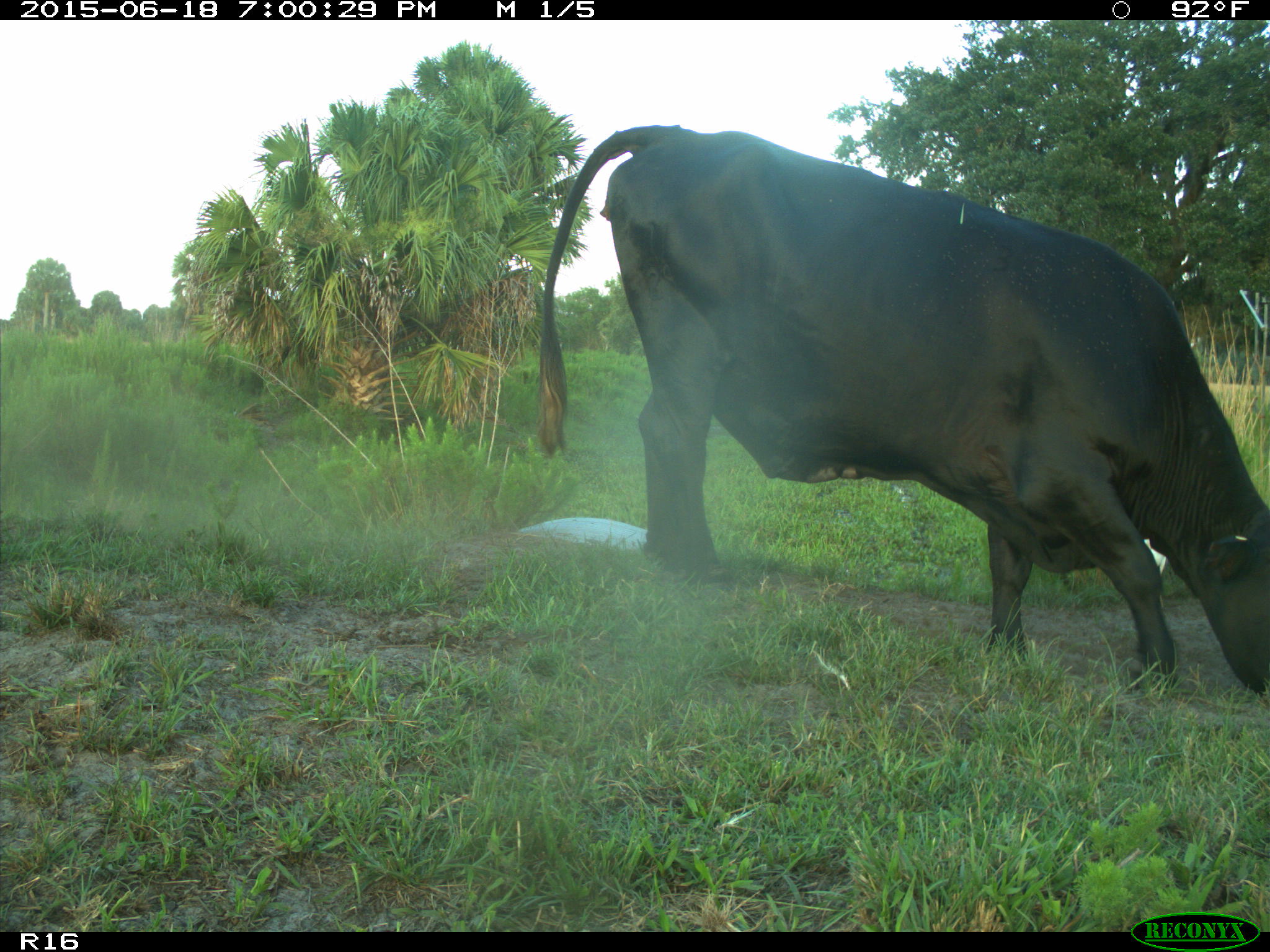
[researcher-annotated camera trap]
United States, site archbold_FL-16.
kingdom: Animalia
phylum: Chordata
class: Mammalia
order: Artiodactyla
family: Bovidae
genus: Bos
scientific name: Bos taurus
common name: domestic cow